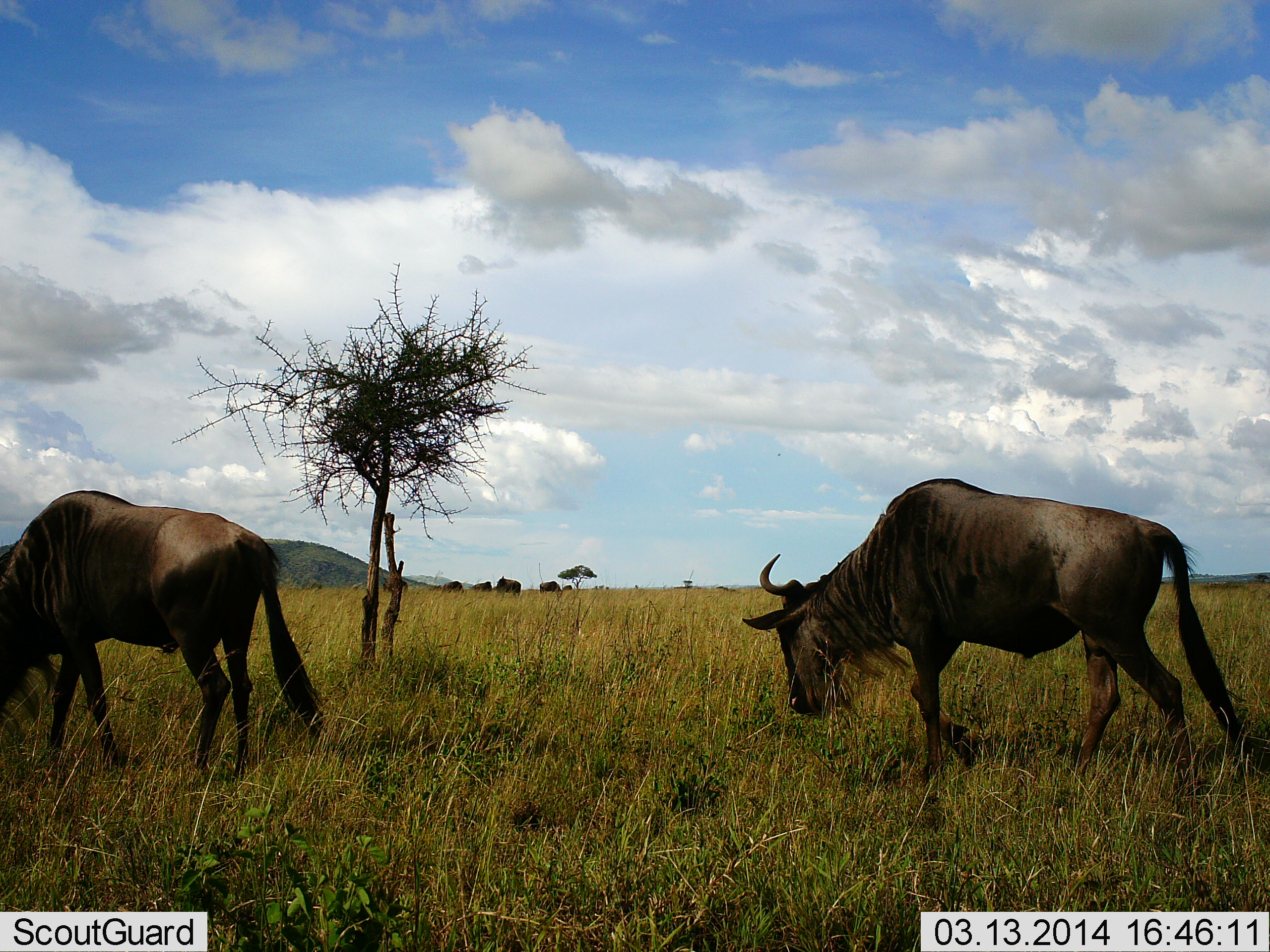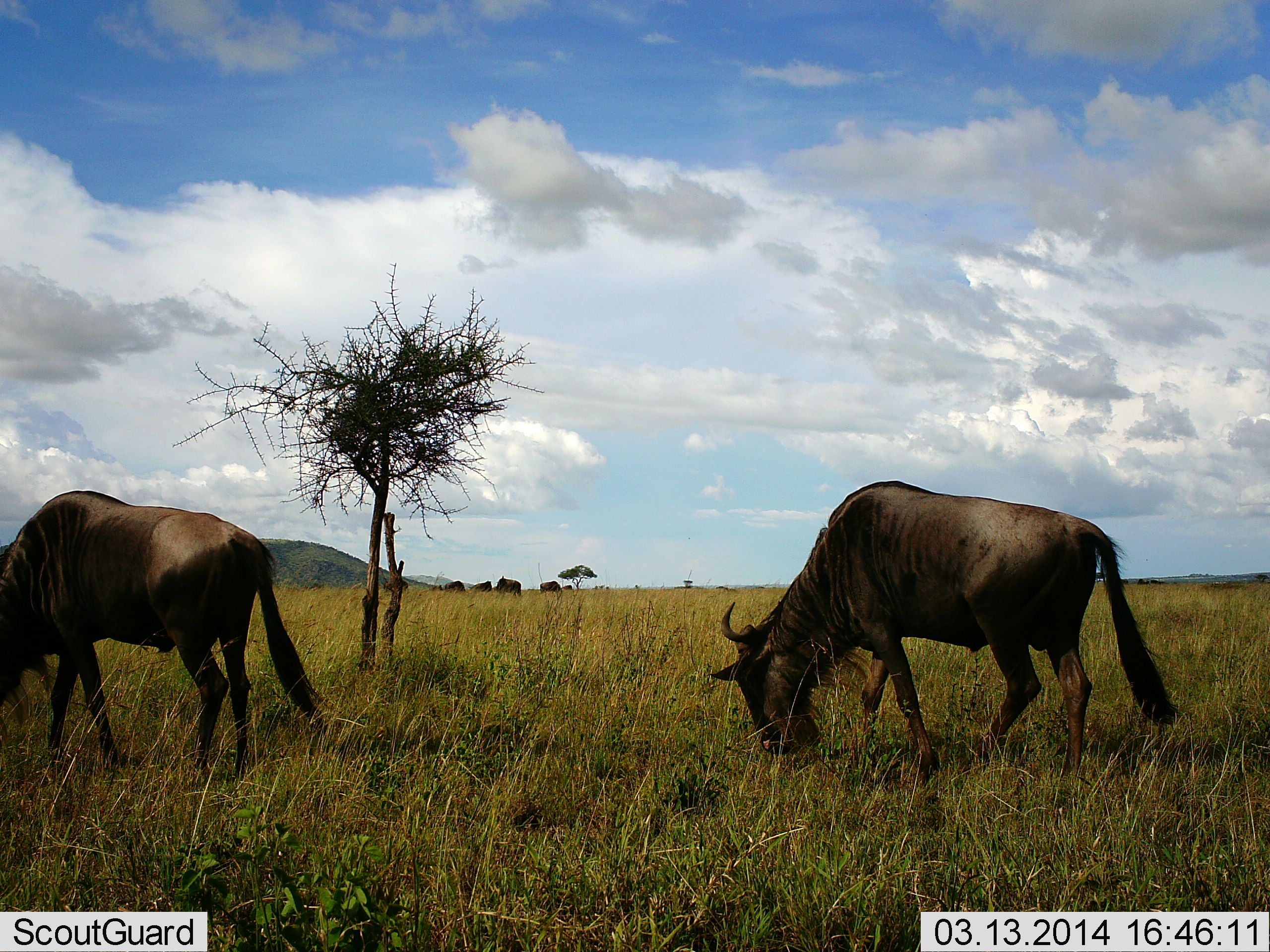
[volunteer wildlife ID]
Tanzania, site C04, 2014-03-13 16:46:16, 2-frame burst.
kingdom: Animalia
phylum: Chordata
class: Mammalia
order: Artiodactyla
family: Bovidae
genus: Connochaetes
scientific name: Connochaetes taurinus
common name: blue wildebeest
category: wildebeest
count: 6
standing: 20%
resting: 0%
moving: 40%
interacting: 0%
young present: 0%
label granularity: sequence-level